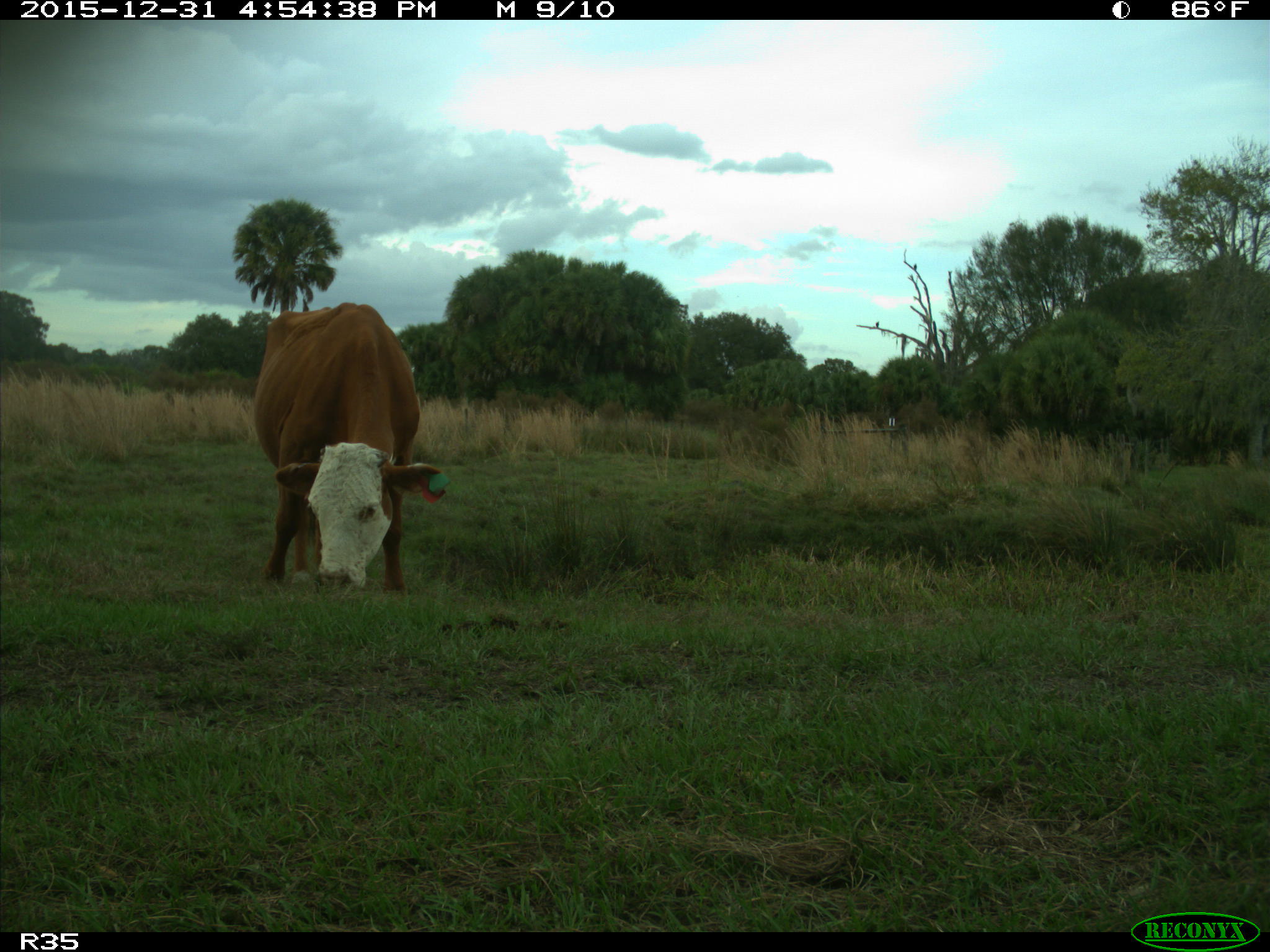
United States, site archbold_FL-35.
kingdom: Animalia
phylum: Chordata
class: Mammalia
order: Artiodactyla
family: Bovidae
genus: Bos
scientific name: Bos taurus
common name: domestic cow